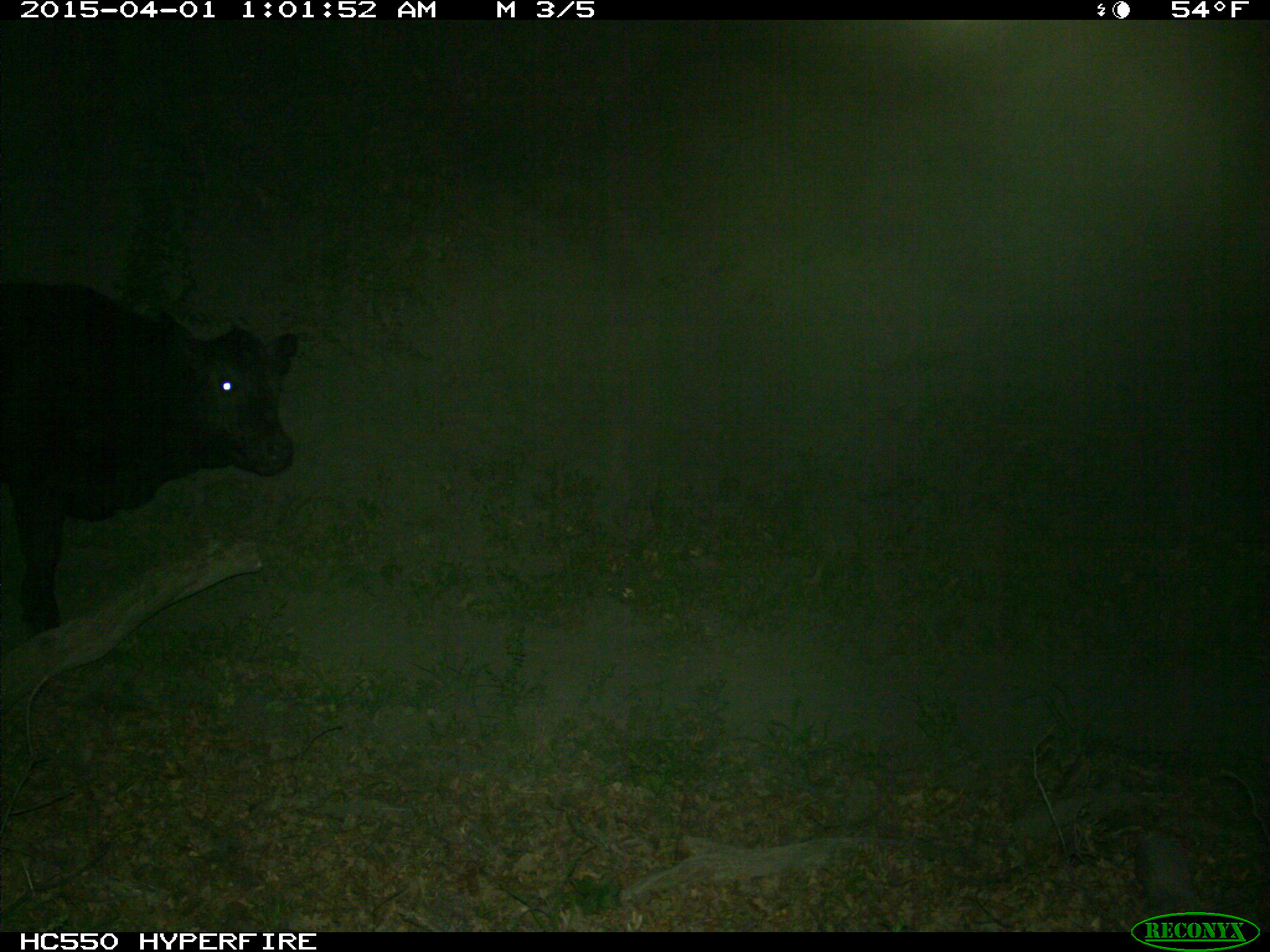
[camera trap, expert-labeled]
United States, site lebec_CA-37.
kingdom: Animalia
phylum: Chordata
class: Mammalia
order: Artiodactyla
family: Bovidae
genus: Bos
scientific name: Bos taurus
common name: domestic cow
Bos taurus (domestic cow).